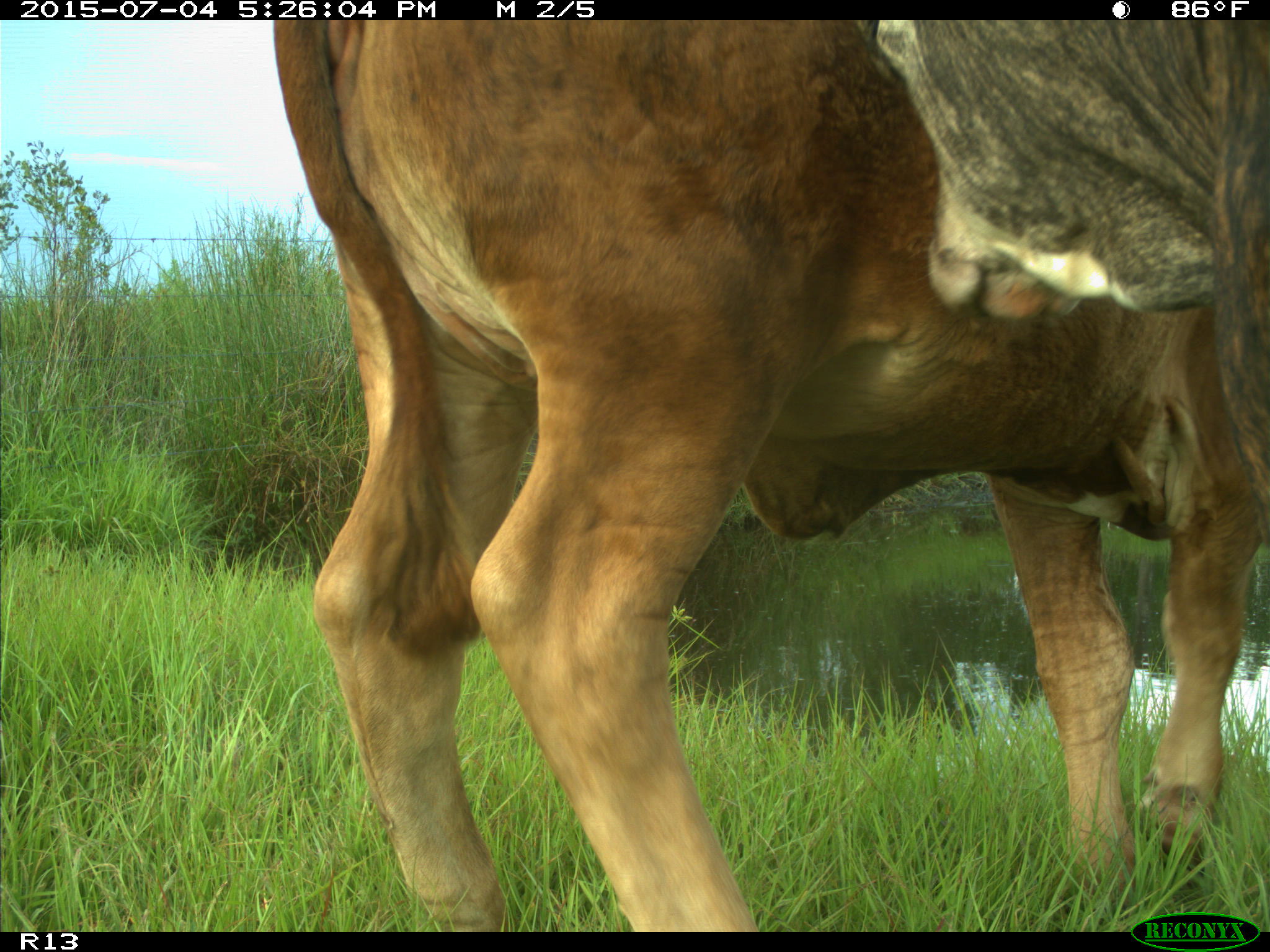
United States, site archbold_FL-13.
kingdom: Animalia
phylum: Chordata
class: Mammalia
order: Artiodactyla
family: Bovidae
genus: Bos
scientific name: Bos taurus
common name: domestic cow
Bos taurus (domestic cow).